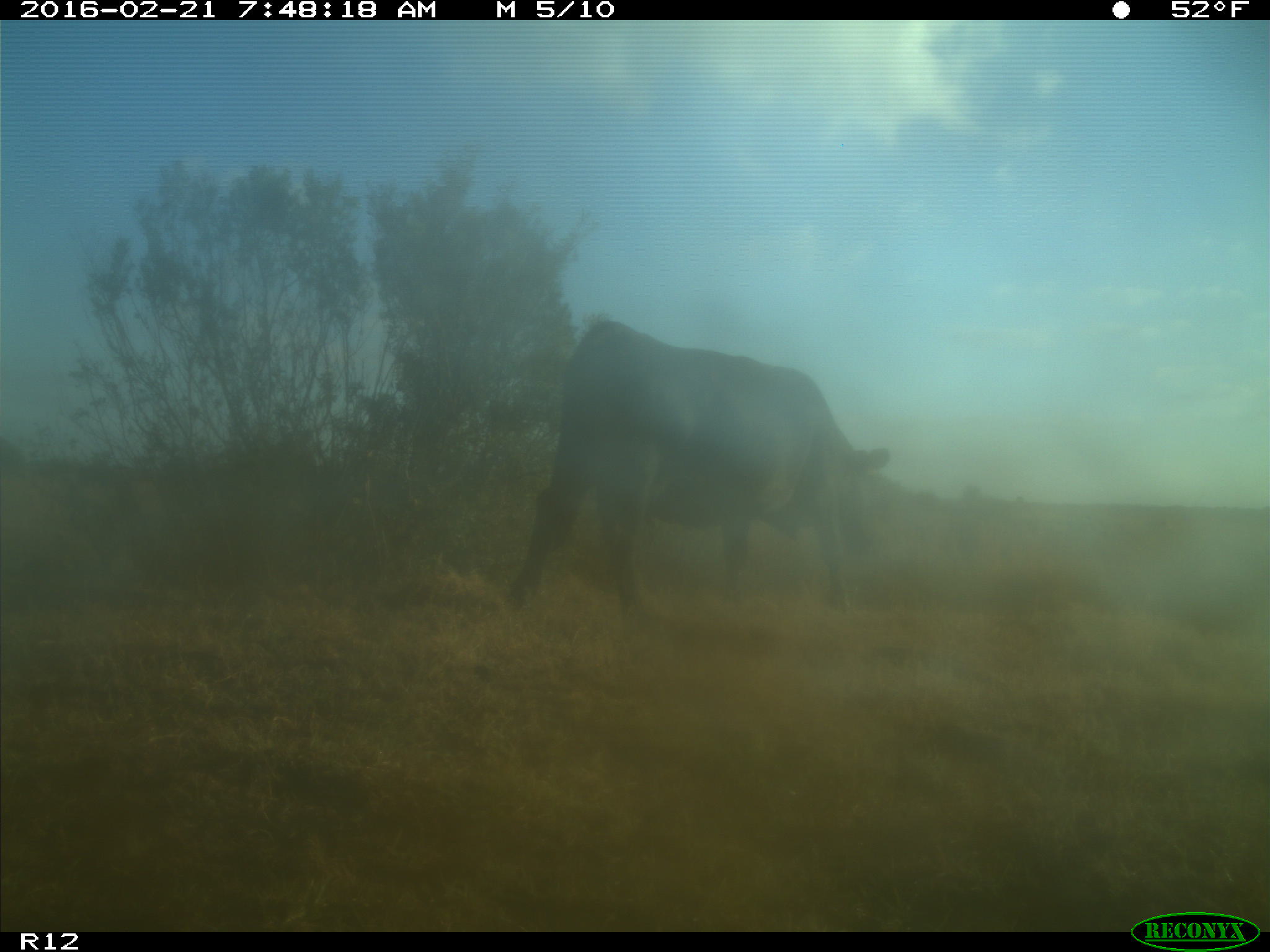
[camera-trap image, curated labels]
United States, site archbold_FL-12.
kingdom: Animalia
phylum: Chordata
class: Mammalia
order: Artiodactyla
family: Bovidae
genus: Bos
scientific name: Bos taurus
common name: domestic cow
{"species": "Bos taurus (domestic cow)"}